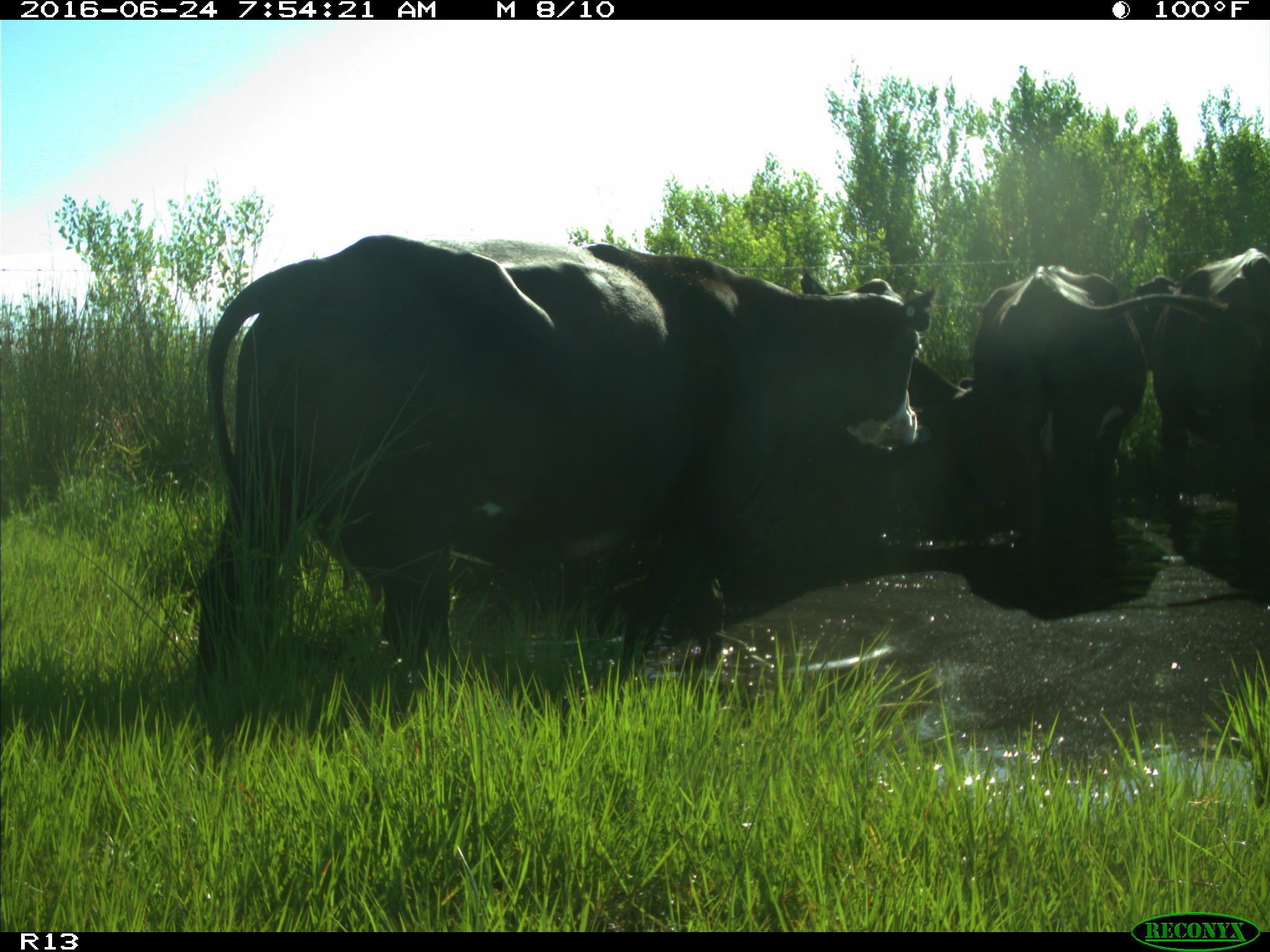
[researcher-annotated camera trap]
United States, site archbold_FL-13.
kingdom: Animalia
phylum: Chordata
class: Mammalia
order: Artiodactyla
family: Bovidae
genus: Bos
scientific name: Bos taurus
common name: domestic cow